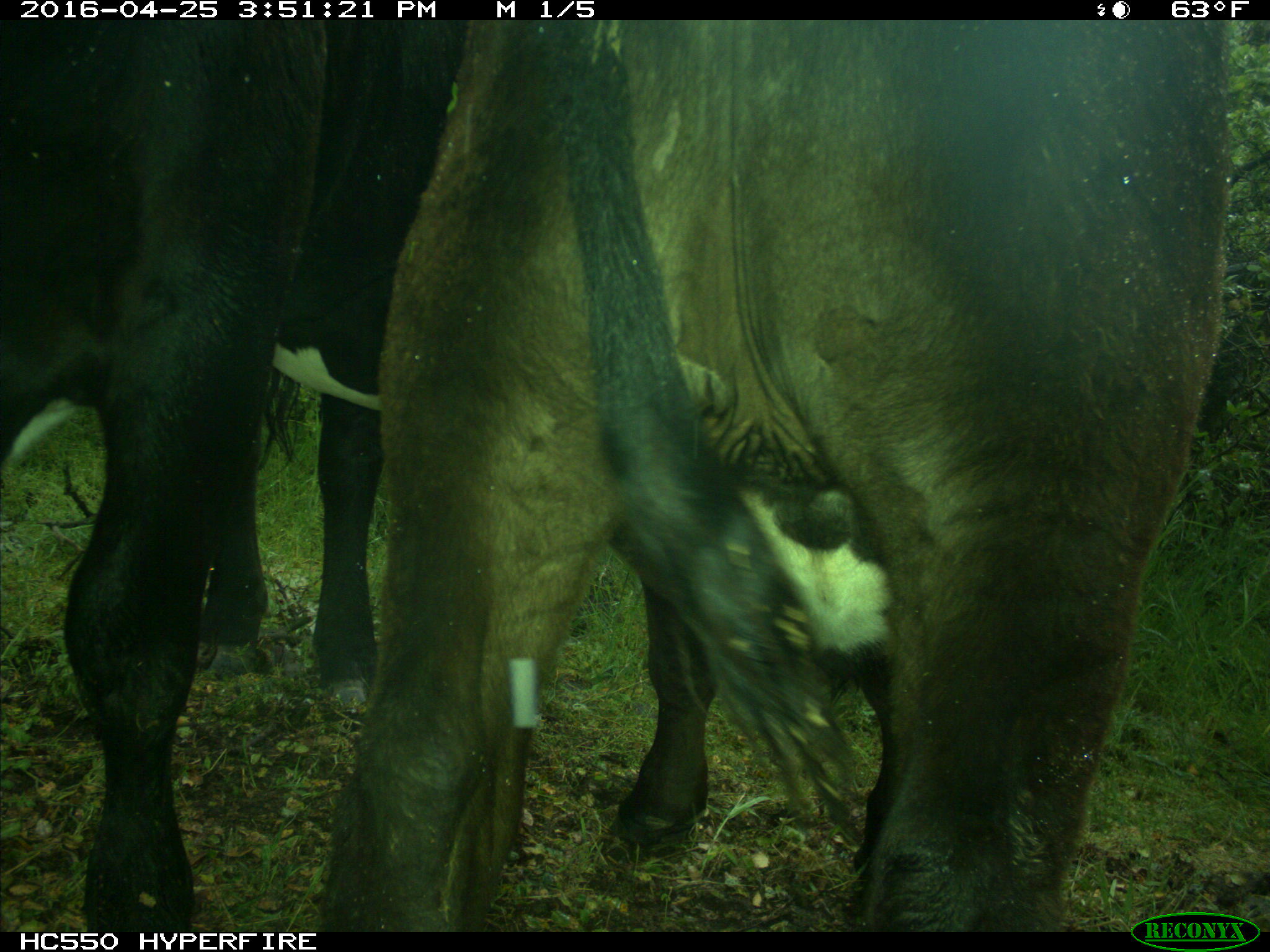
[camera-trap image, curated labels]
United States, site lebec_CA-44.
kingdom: Animalia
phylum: Chordata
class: Mammalia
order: Artiodactyla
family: Bovidae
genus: Bos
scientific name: Bos taurus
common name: domestic cow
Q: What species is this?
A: Bos taurus (domestic cow).